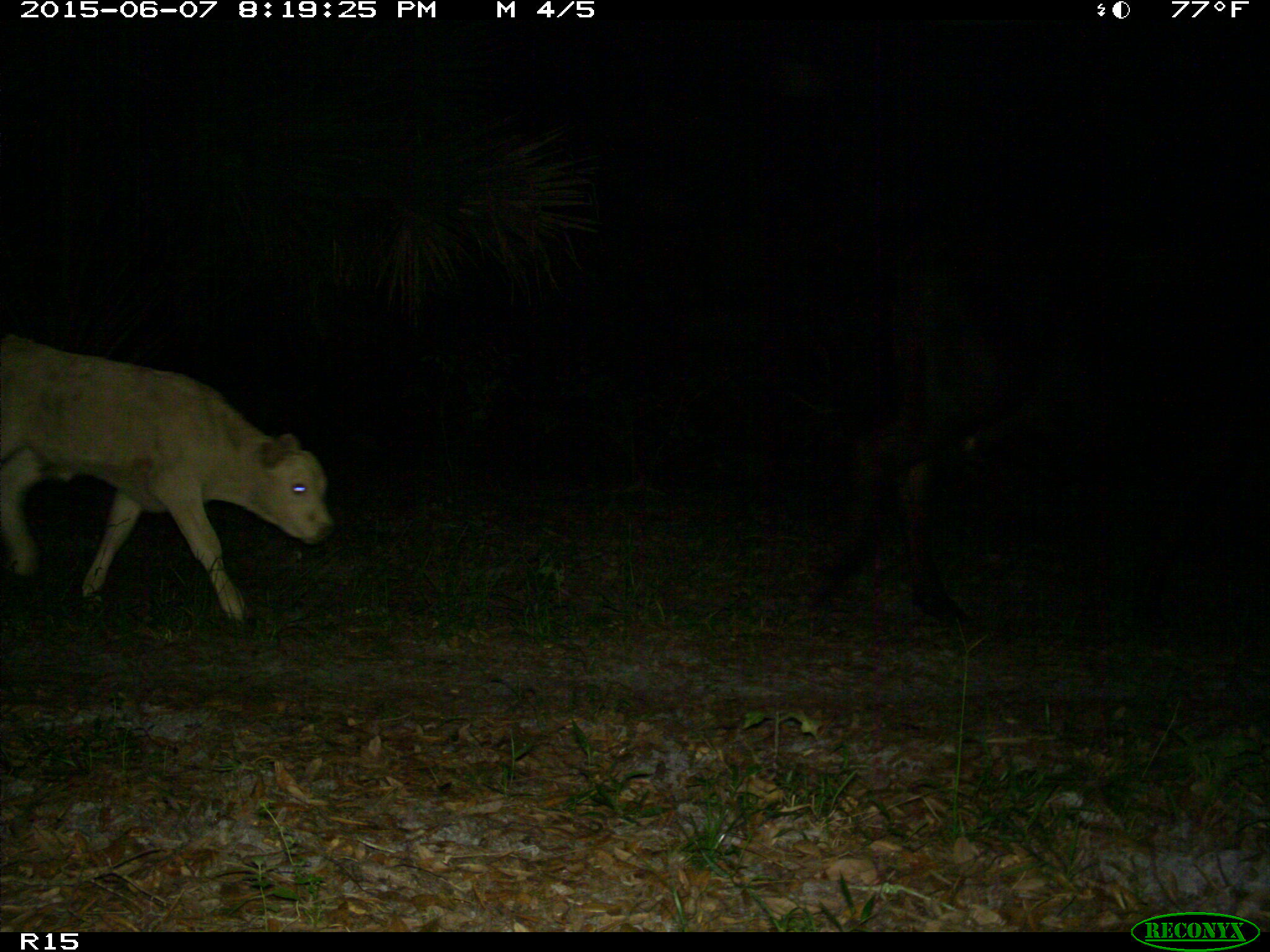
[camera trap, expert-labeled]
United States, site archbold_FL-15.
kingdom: Animalia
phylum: Chordata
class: Mammalia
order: Artiodactyla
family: Bovidae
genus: Bos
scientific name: Bos taurus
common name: domestic cow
Bos taurus (domestic cow).